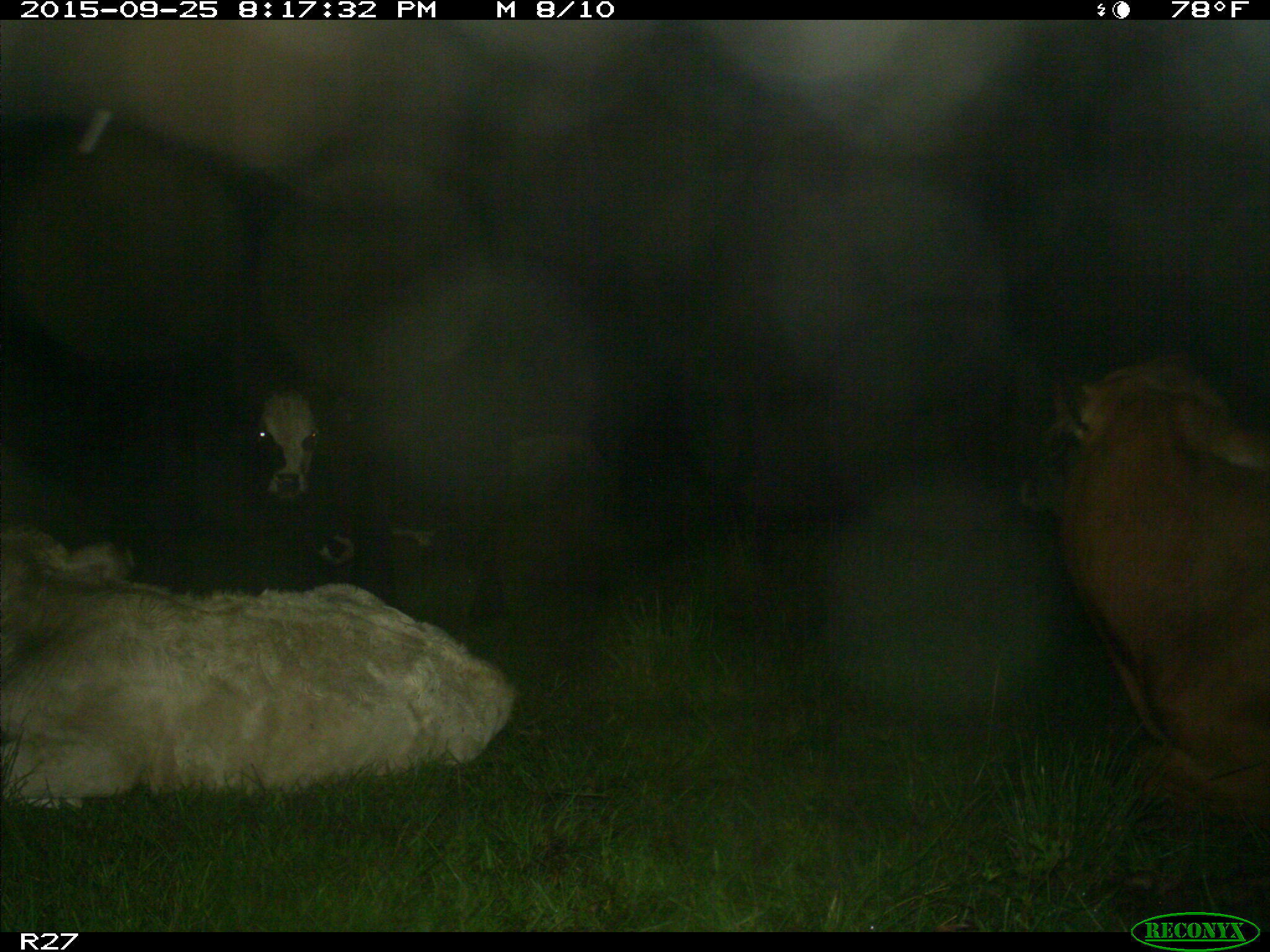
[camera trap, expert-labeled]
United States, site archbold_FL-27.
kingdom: Animalia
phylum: Chordata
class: Mammalia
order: Artiodactyla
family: Bovidae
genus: Bos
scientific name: Bos taurus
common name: domestic cow